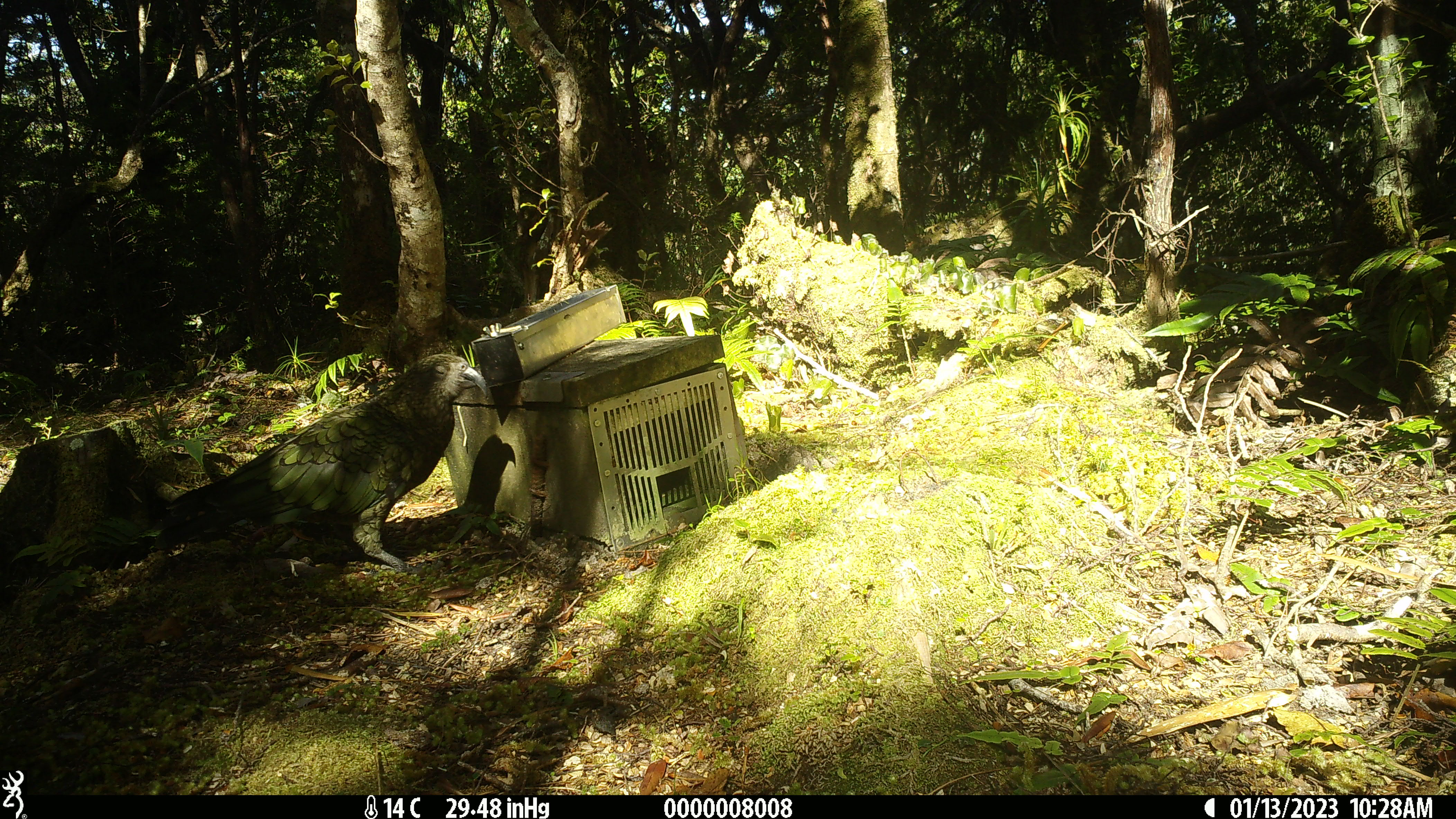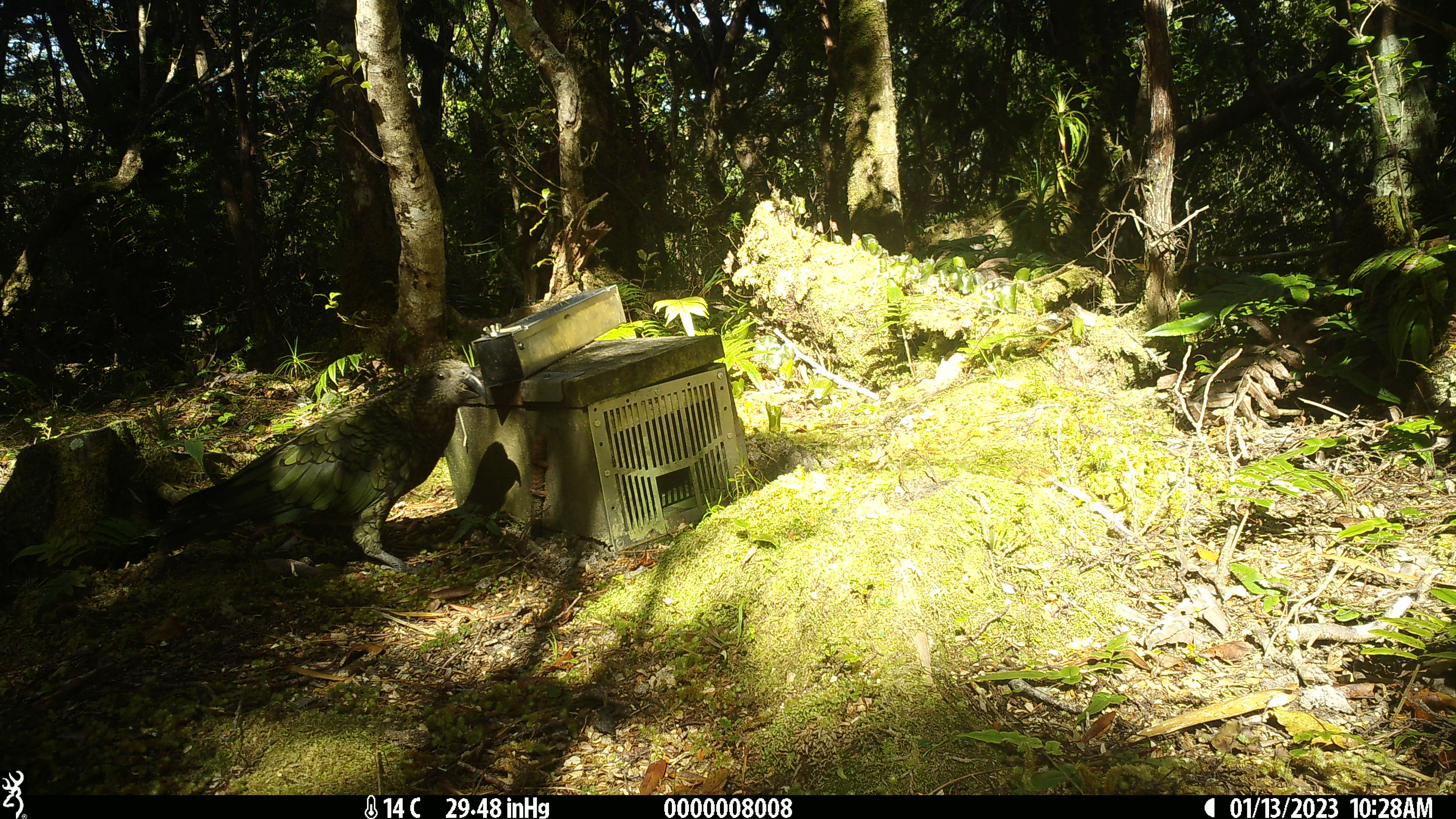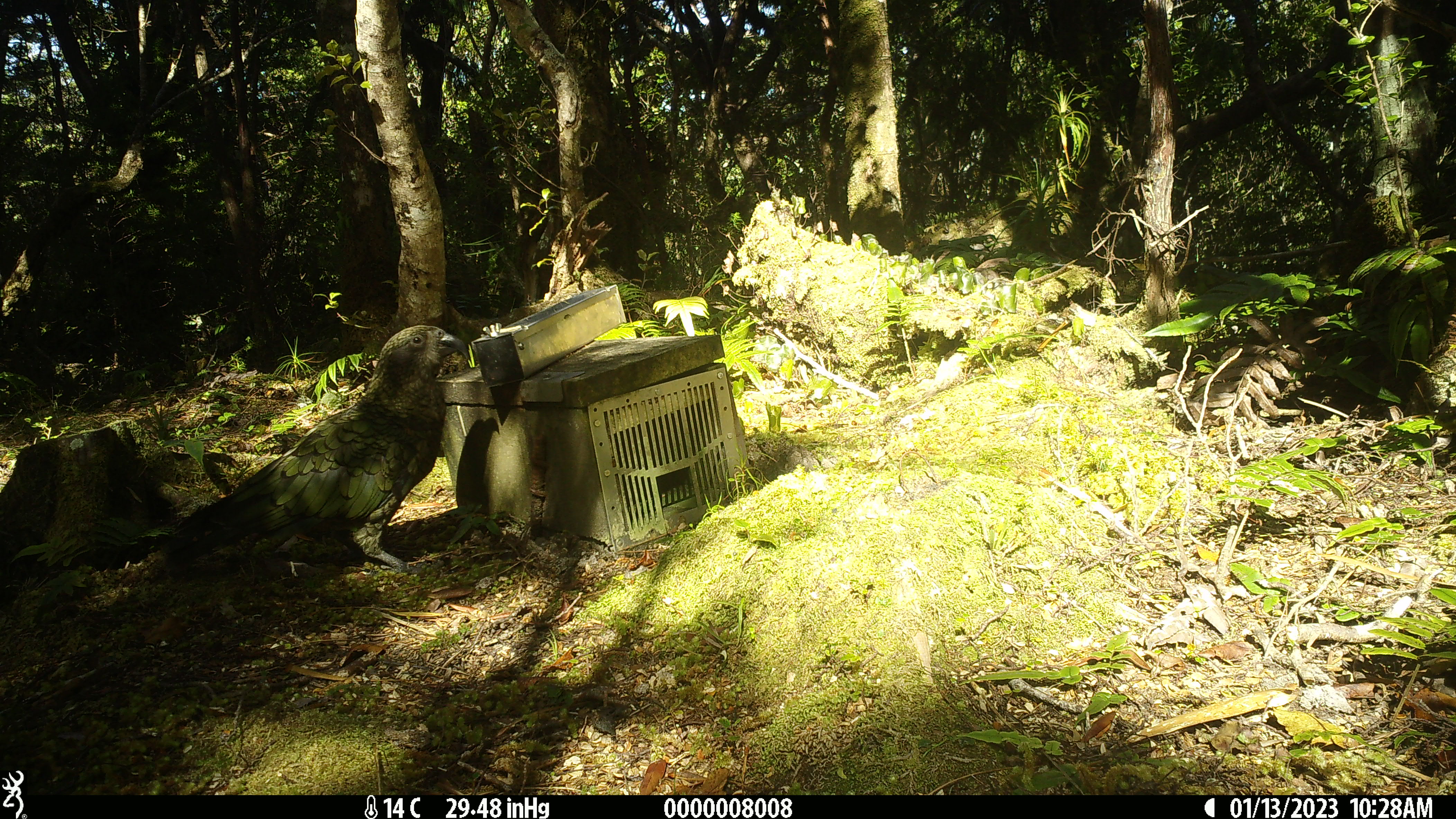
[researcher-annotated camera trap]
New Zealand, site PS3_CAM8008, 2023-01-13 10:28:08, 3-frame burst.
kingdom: Animalia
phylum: Chordata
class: Aves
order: Psittaciformes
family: Strigopidae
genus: Nestor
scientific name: Nestor notabilis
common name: kea